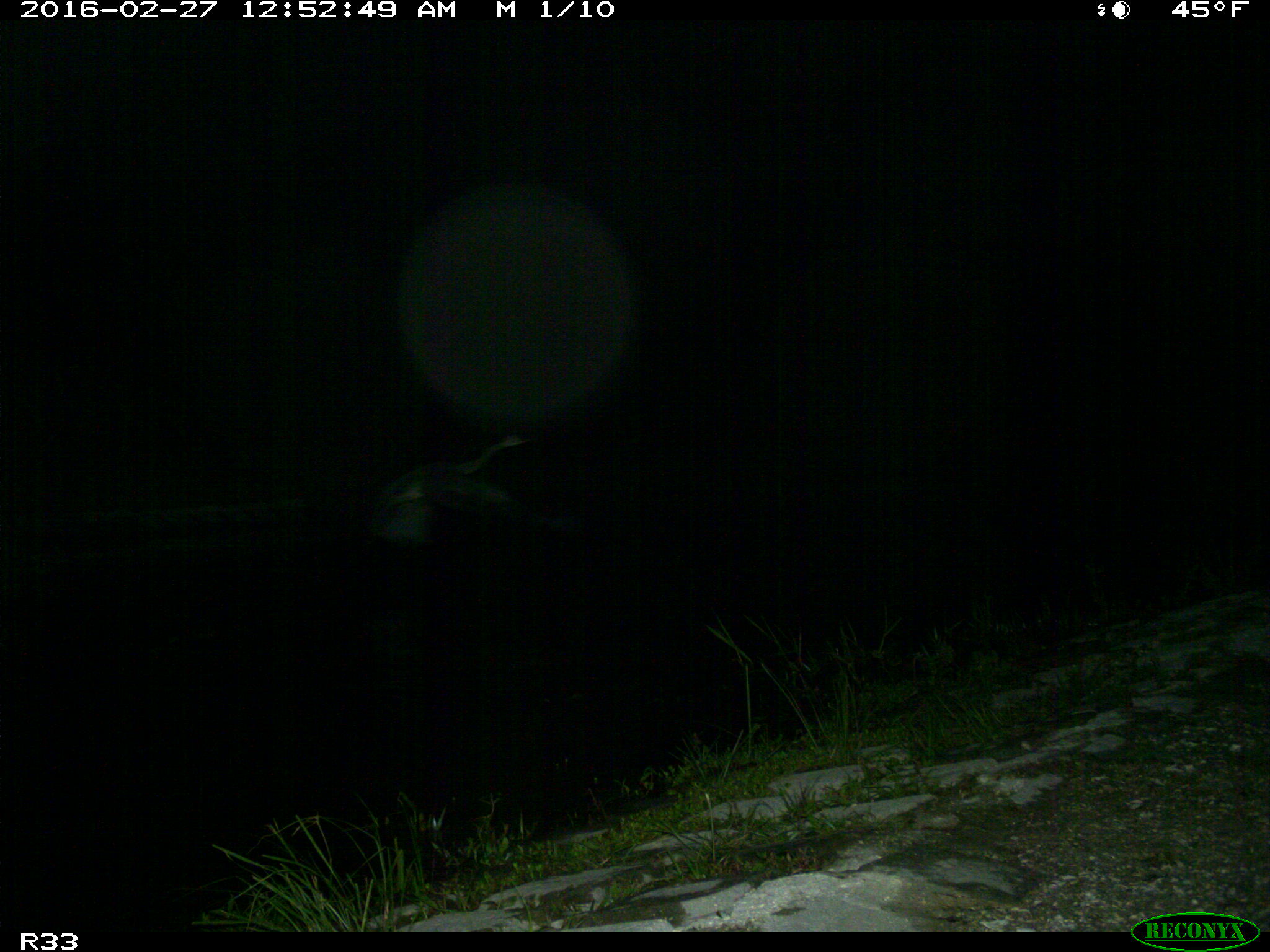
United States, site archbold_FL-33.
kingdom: Animalia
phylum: Chordata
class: Aves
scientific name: Aves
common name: birds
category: unidentified bird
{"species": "unidentified bird (birds) (Aves)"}